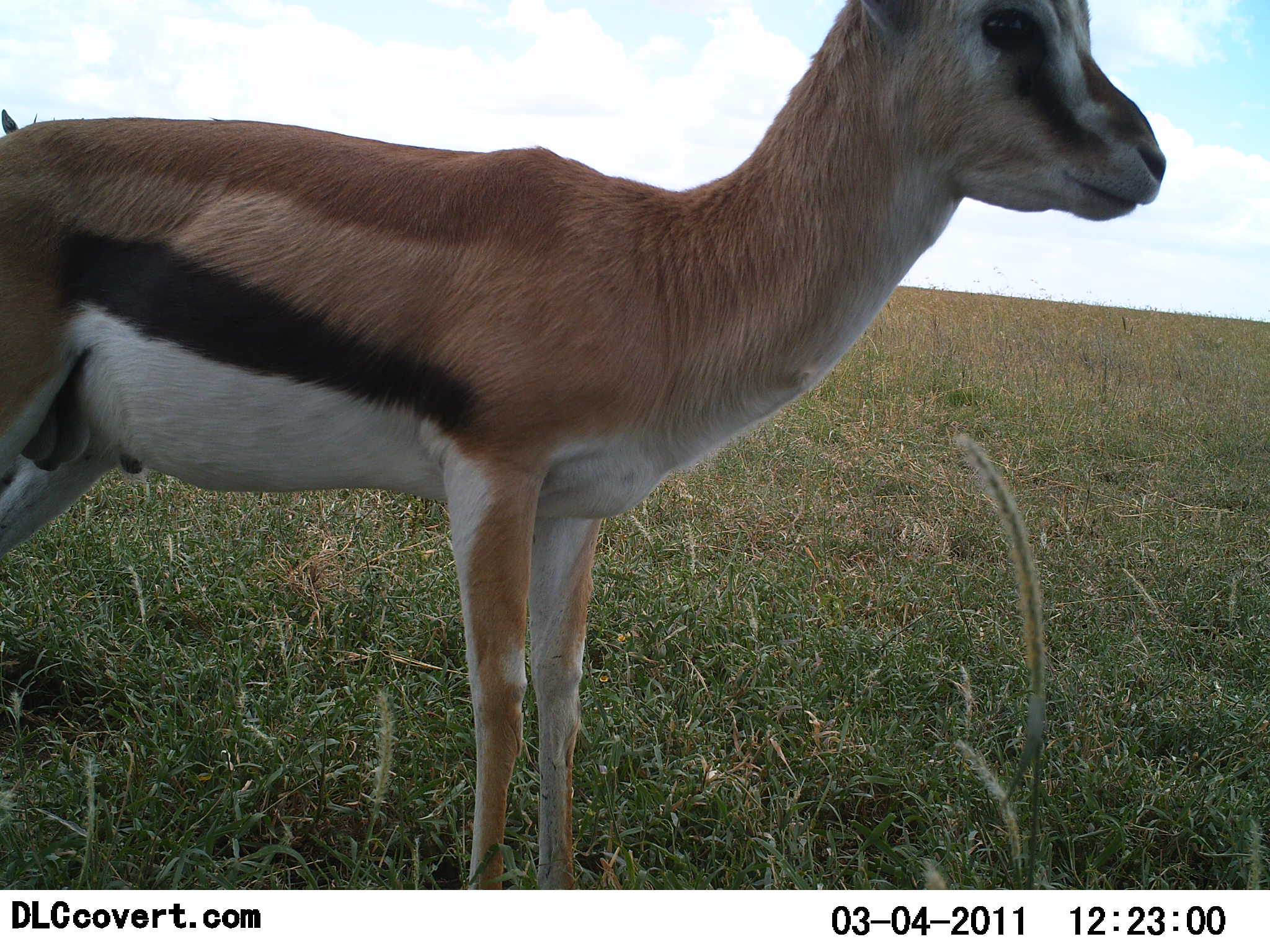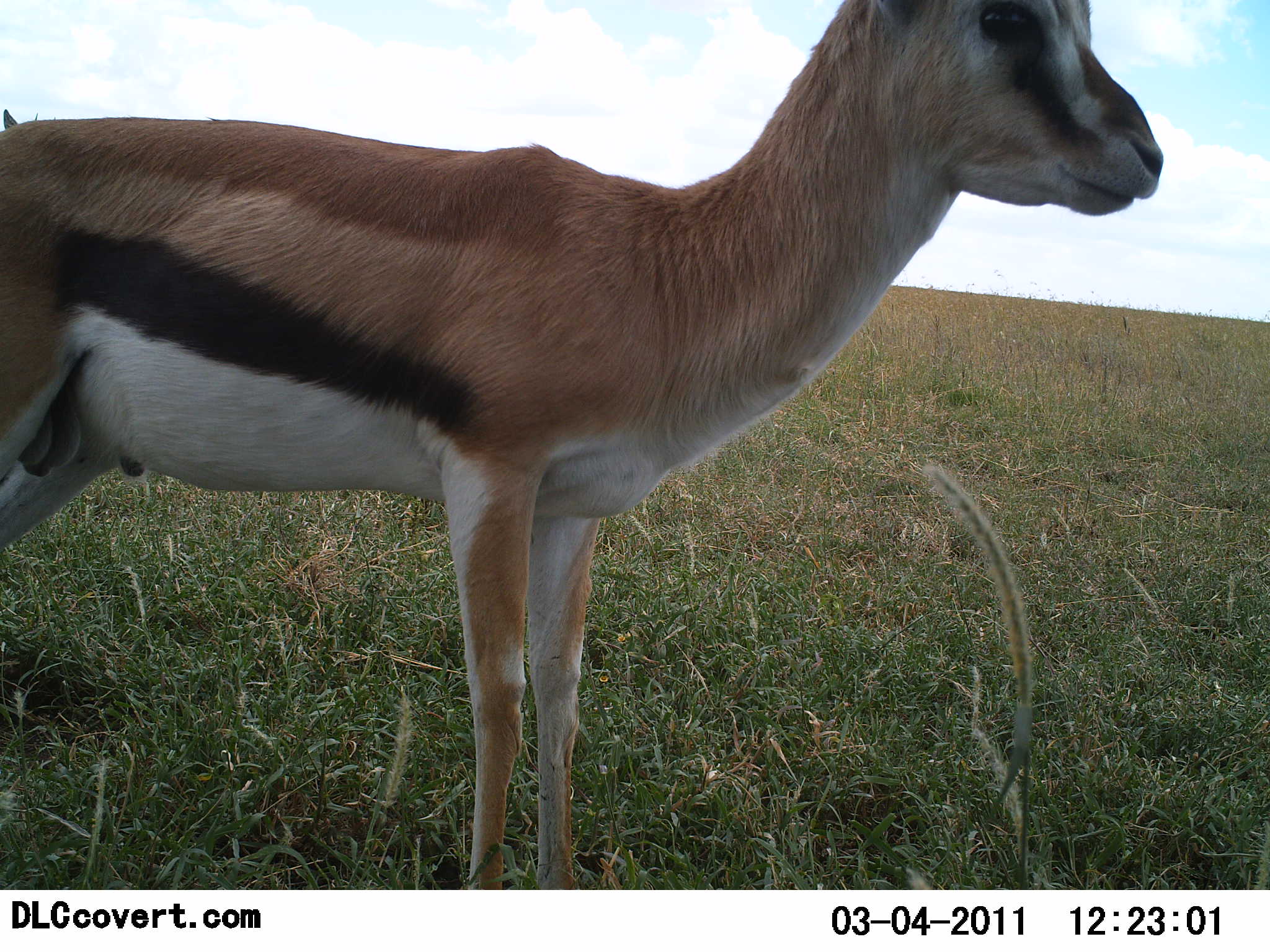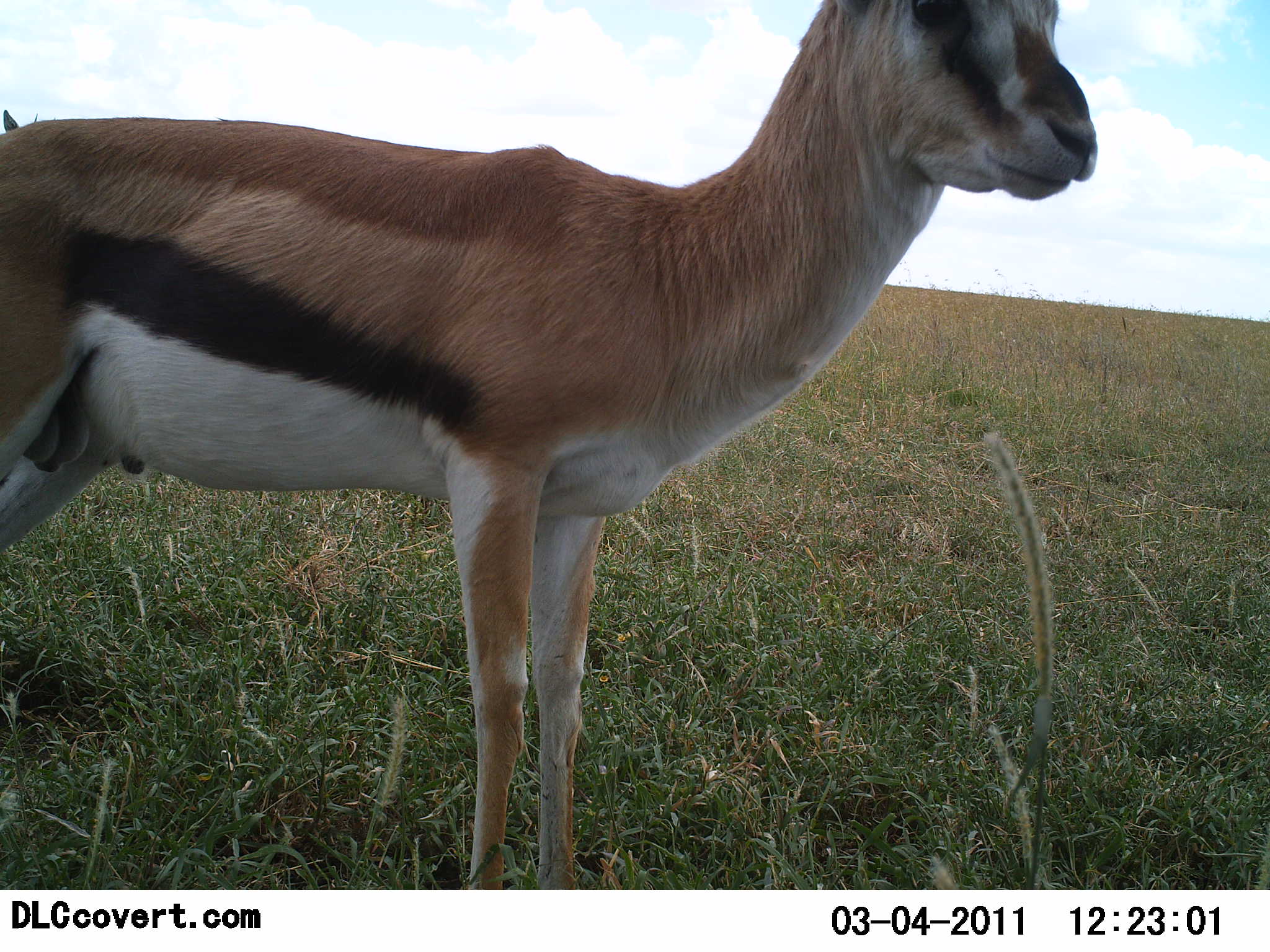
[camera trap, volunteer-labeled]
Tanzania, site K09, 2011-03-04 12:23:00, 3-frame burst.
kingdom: Animalia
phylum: Chordata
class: Mammalia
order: Artiodactyla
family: Bovidae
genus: Eudorcas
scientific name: Eudorcas thomsonii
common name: thomson's gazelle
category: gazellethomsons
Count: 1.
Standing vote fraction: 100%.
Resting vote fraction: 0%.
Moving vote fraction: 7%.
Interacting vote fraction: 0%.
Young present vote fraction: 0%.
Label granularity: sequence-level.